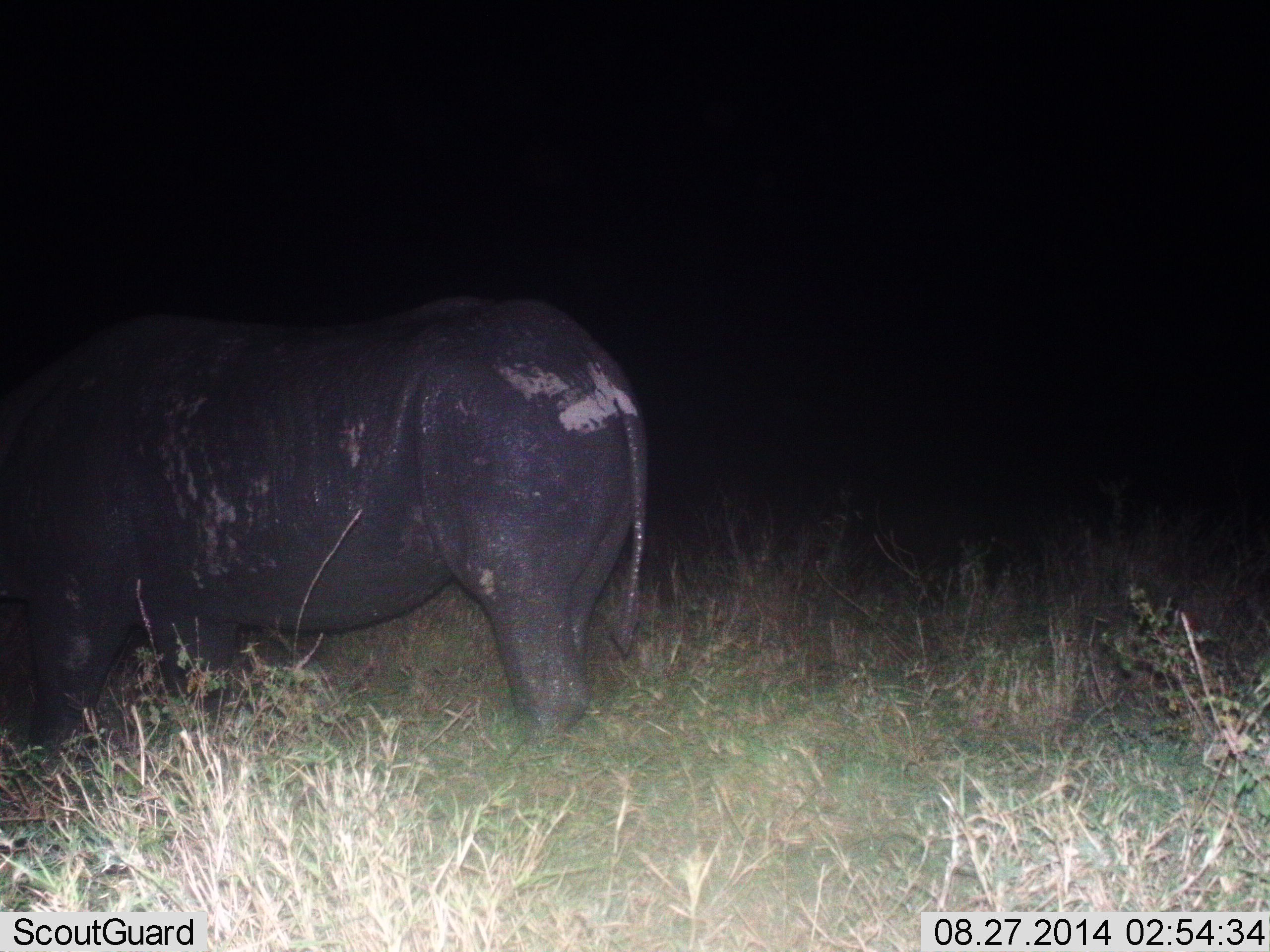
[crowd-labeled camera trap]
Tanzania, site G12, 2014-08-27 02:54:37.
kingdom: Animalia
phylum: Chordata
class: Mammalia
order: Perissodactyla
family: Rhinocerotidae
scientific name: Rhinocerotidae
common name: rhinoceros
Rhinoceros (Rhinocerotidae), count 1. Behavior (volunteer vote fractions): standing 90%, resting 0%, moving 0%, interacting 0%. Young present (vote fraction): 0%. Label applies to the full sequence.